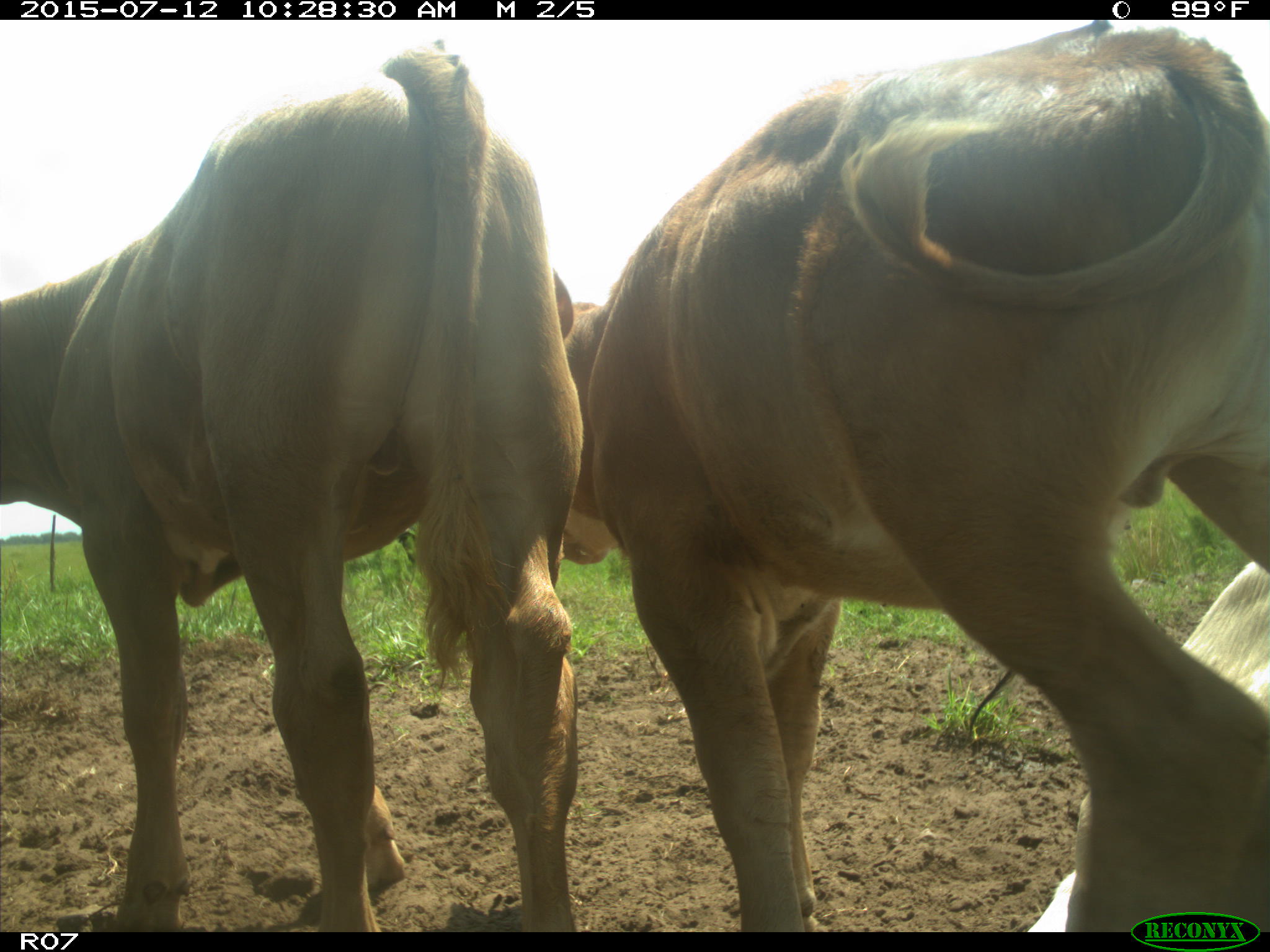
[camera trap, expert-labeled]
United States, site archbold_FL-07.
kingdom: Animalia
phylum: Chordata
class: Mammalia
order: Artiodactyla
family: Bovidae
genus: Bos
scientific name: Bos taurus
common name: domestic cow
Bos taurus (domestic cow).